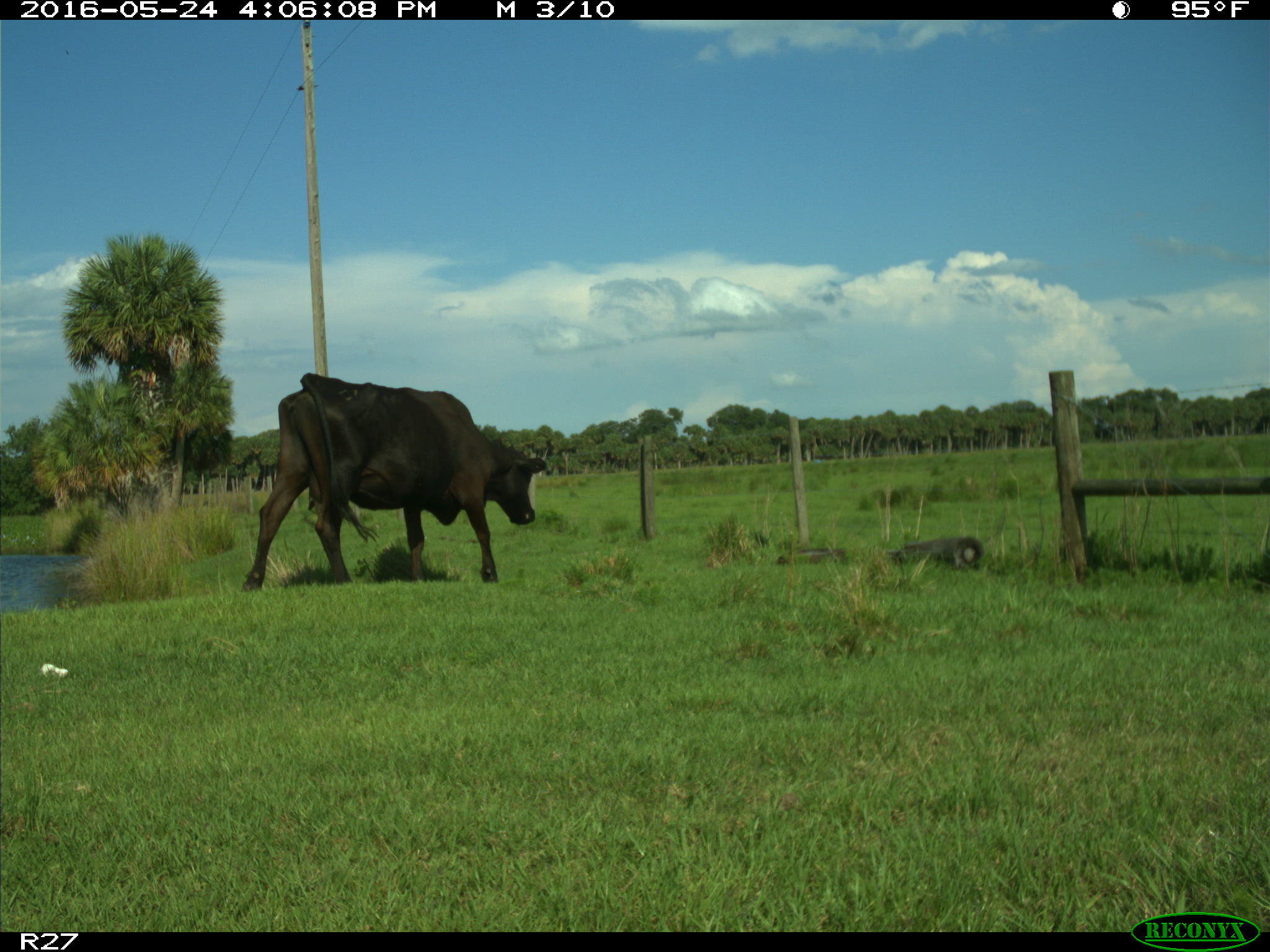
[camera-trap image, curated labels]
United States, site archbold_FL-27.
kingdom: Animalia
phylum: Chordata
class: Mammalia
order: Artiodactyla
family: Bovidae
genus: Bos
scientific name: Bos taurus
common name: domestic cow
Bos taurus (domestic cow).